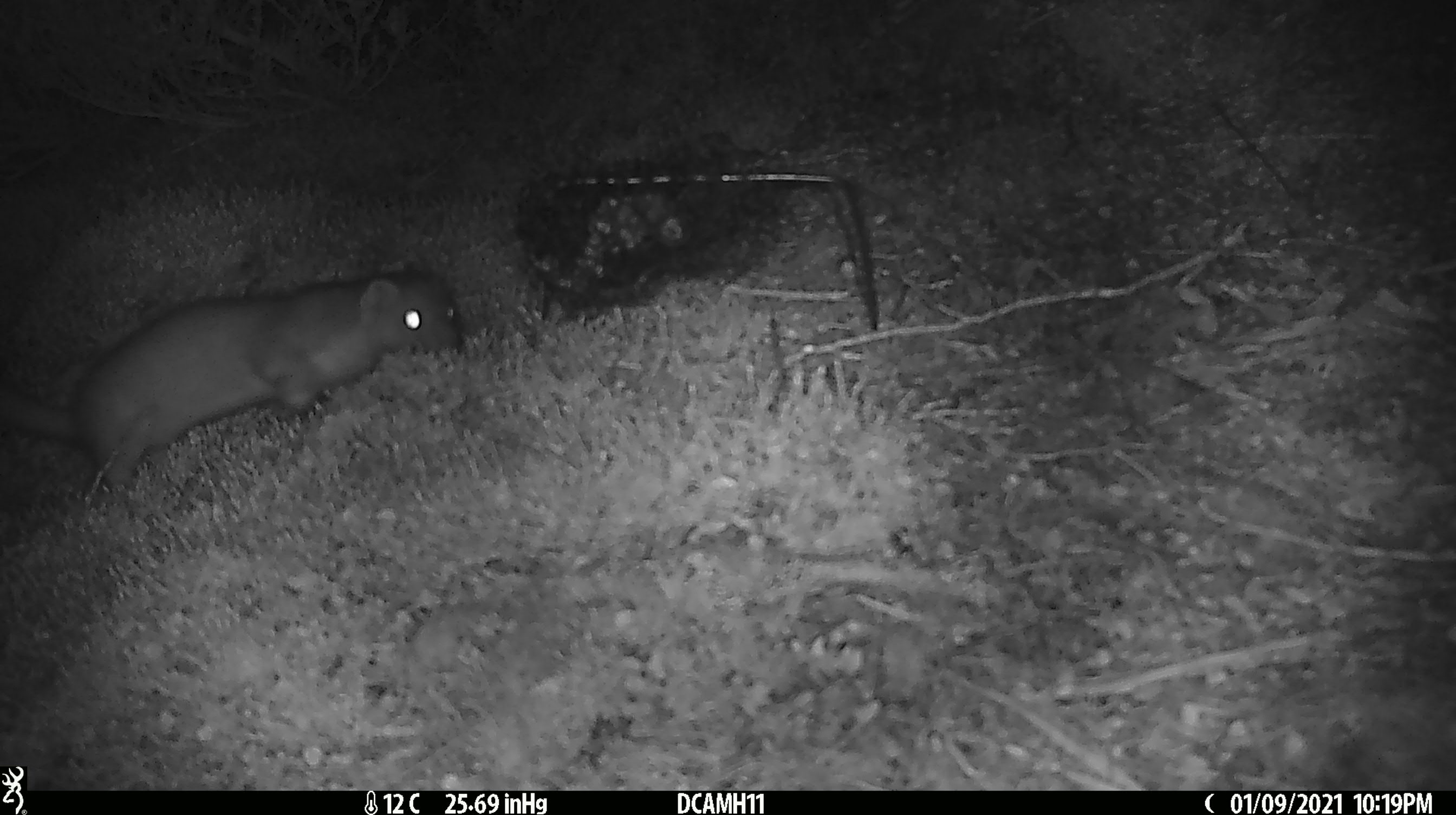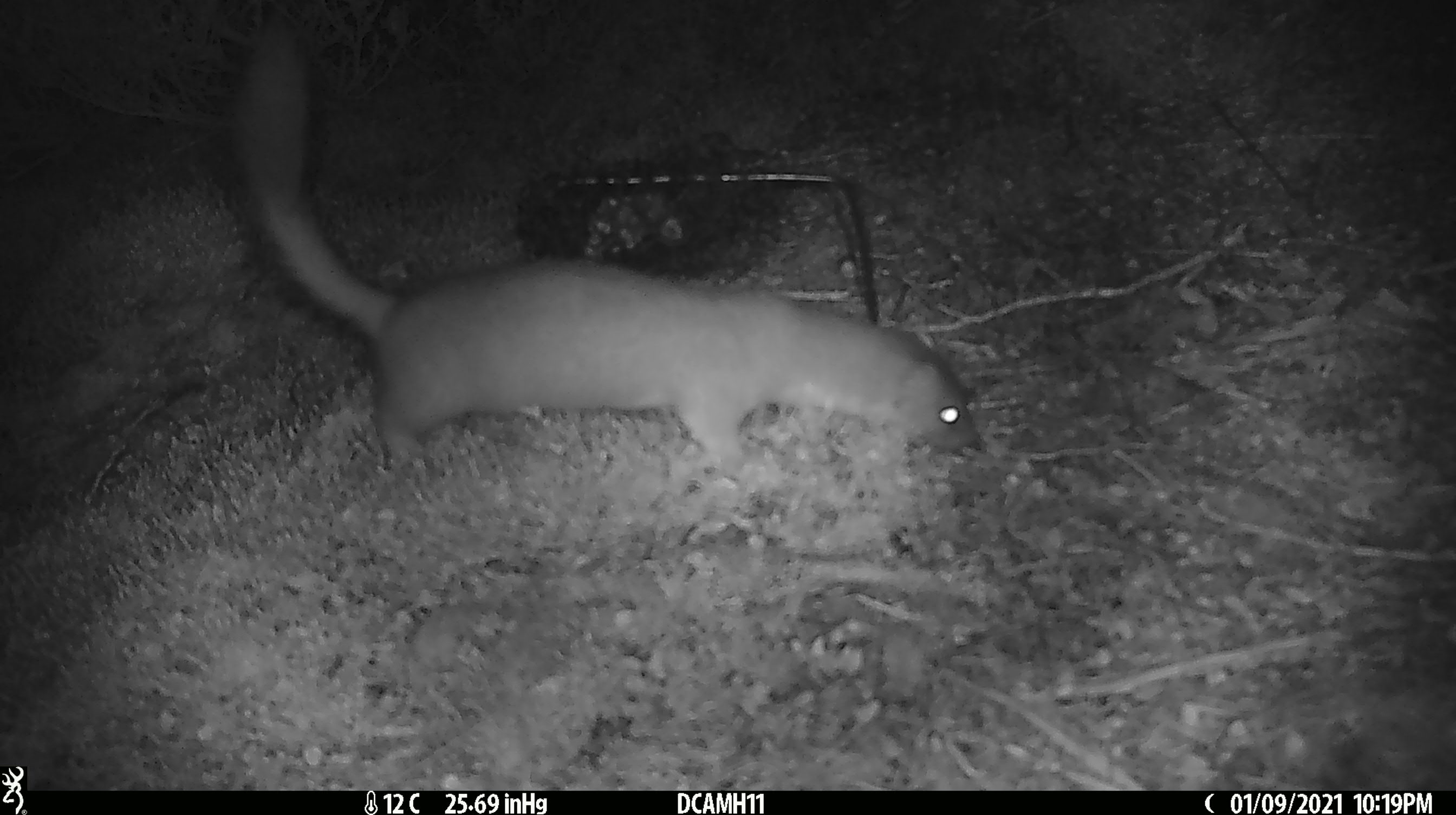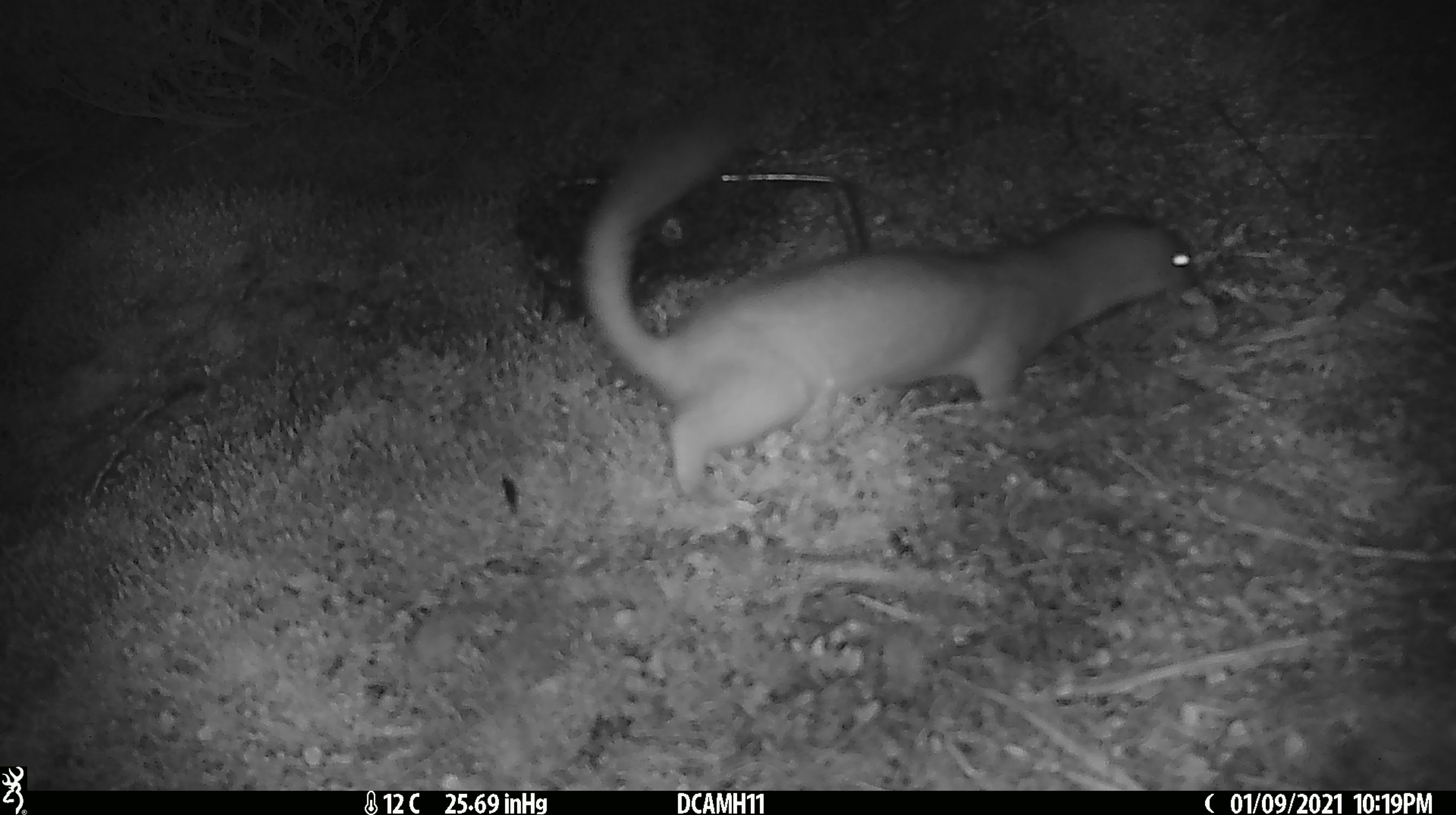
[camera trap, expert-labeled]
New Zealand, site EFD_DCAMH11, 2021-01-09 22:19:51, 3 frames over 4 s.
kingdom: Animalia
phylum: Chordata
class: Mammalia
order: Carnivora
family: Mustelidae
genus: Mustela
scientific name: Mustela erminea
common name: stoat